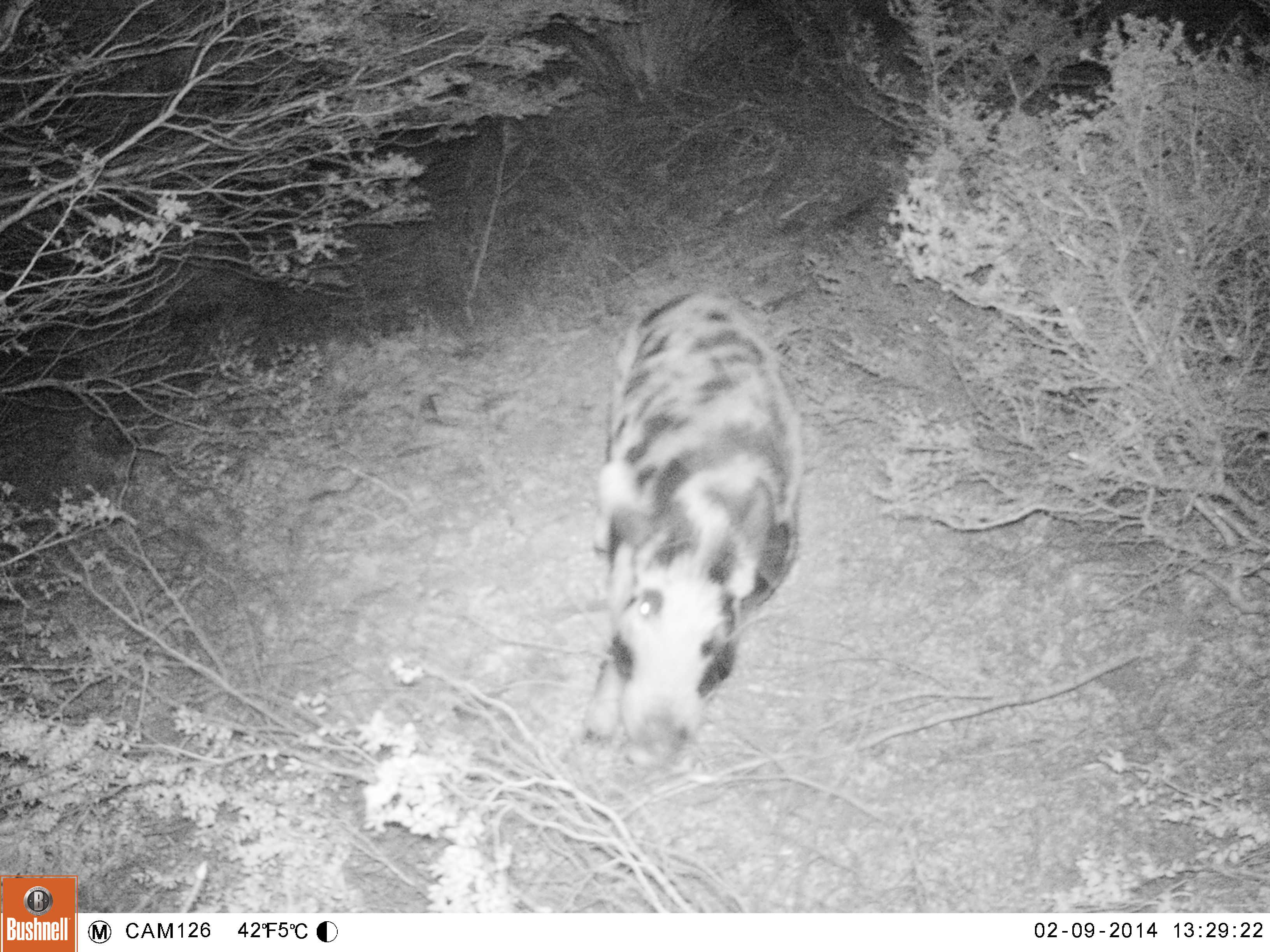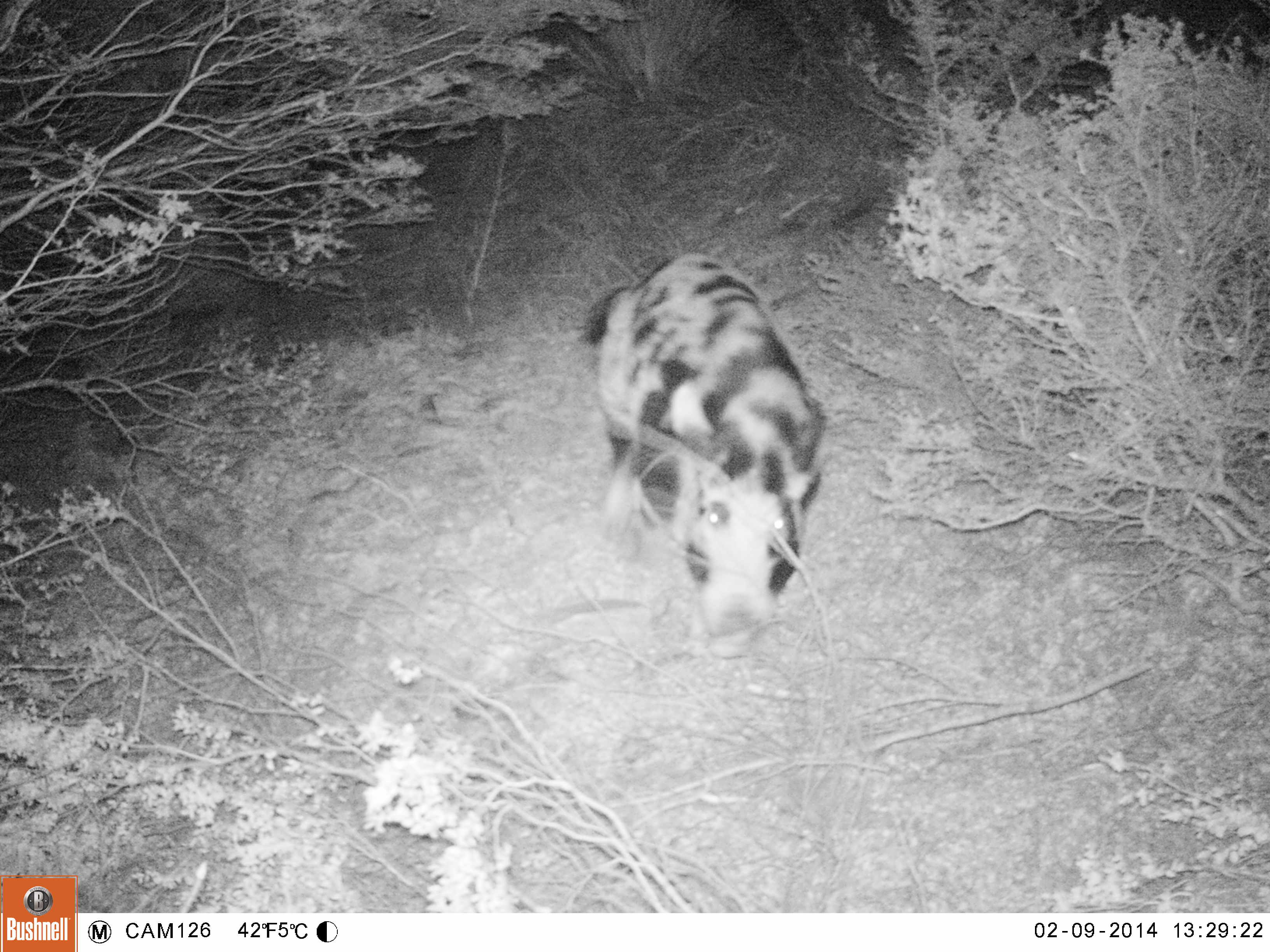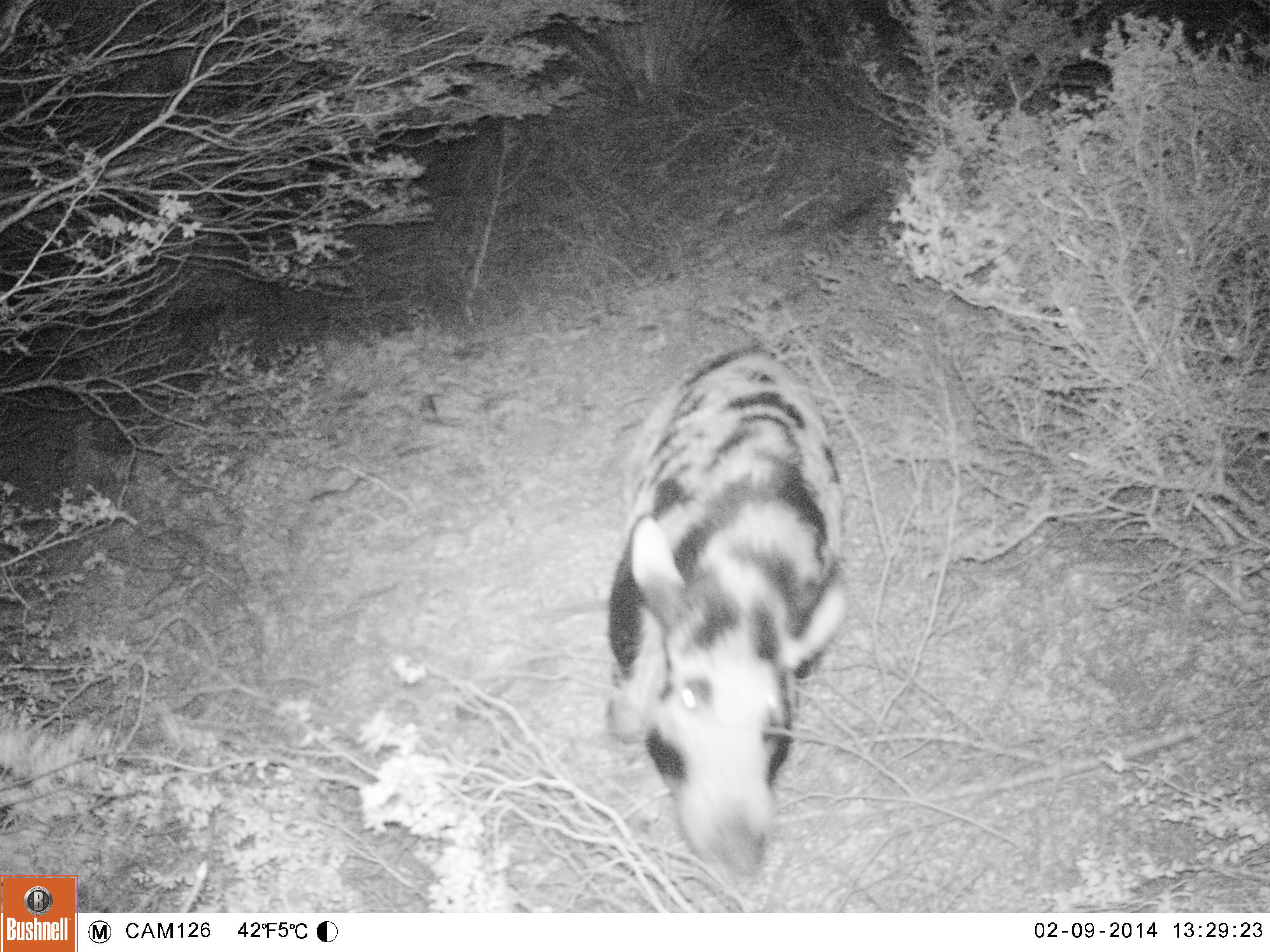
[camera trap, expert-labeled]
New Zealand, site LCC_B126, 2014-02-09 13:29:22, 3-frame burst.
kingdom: Animalia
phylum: Chordata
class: Mammalia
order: Artiodactyla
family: Suidae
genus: Sus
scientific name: Sus scrofa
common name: pig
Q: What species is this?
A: Pig (Sus scrofa).